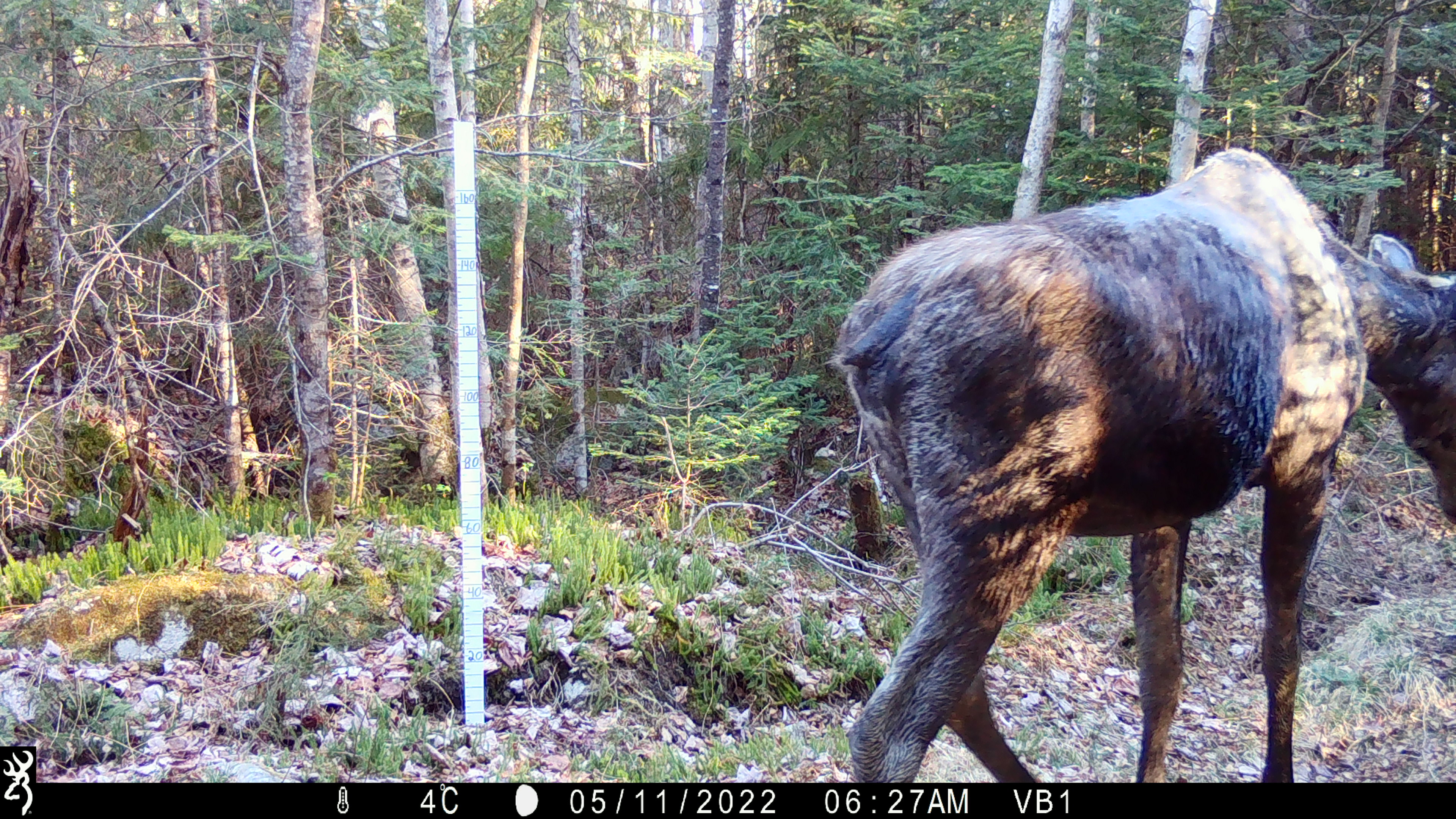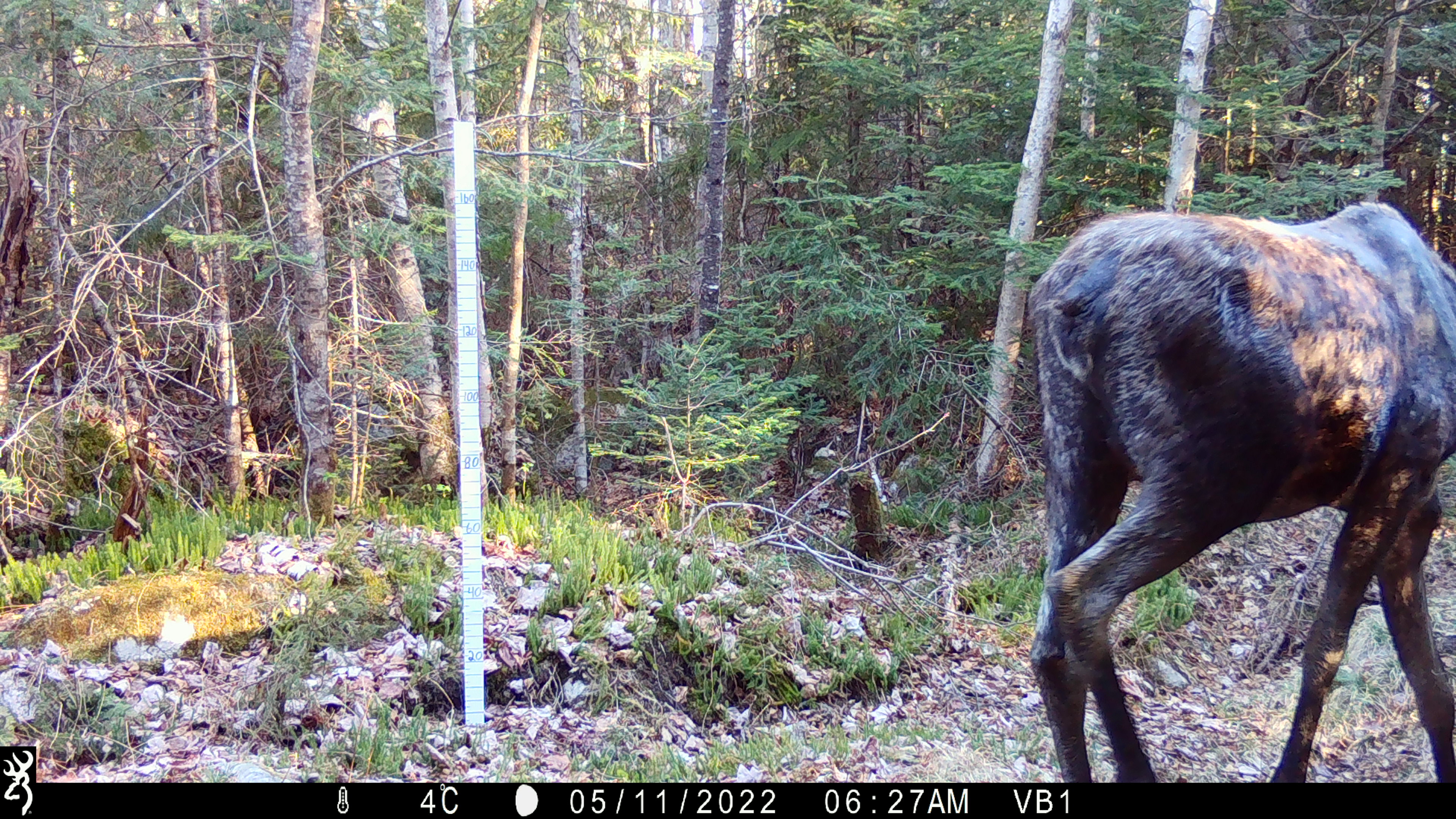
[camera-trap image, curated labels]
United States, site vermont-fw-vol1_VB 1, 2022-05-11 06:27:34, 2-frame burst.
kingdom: Animalia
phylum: Chordata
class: Mammalia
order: Artiodactyla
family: Cervidae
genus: Alces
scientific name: Alces alces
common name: moose